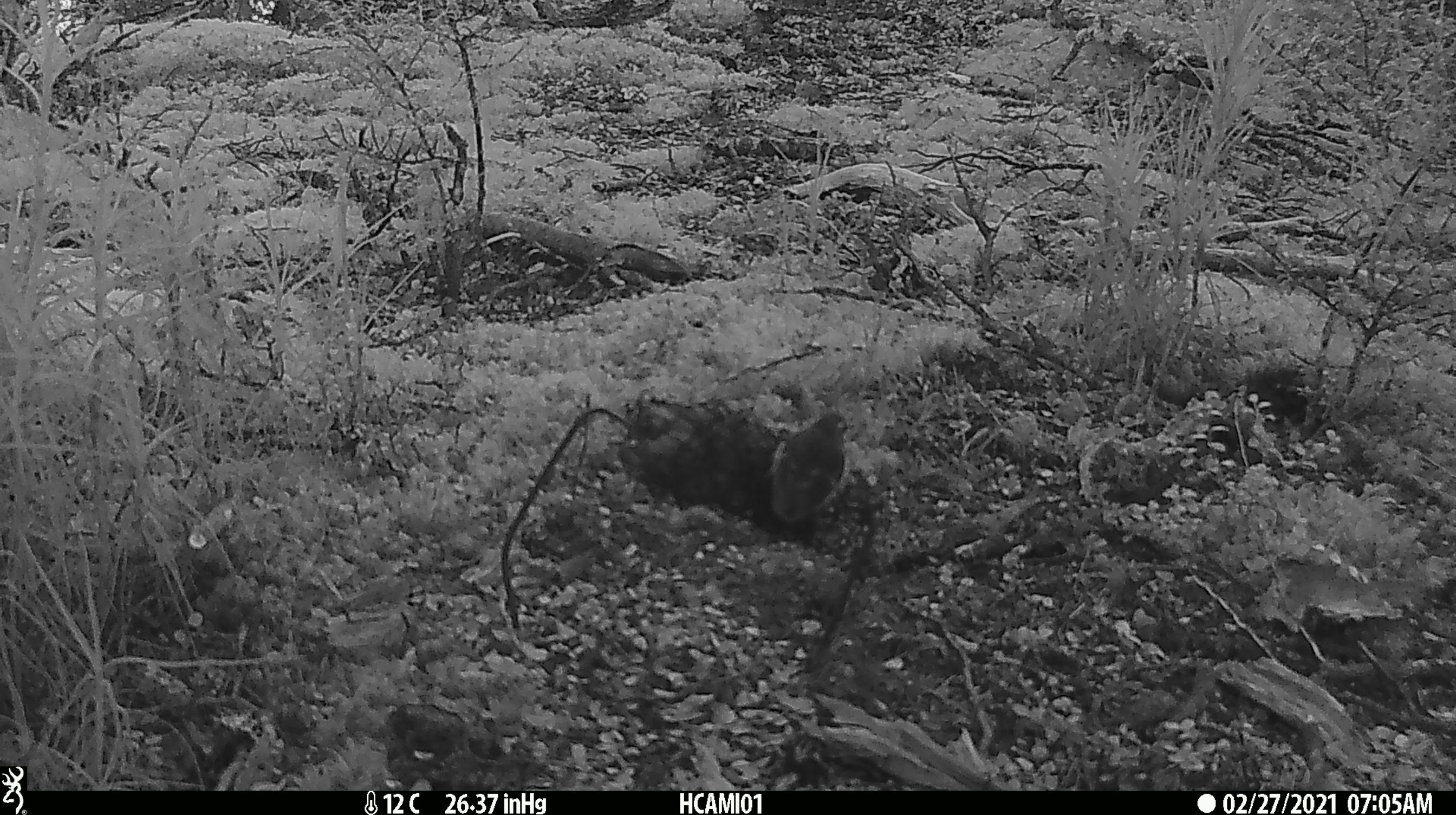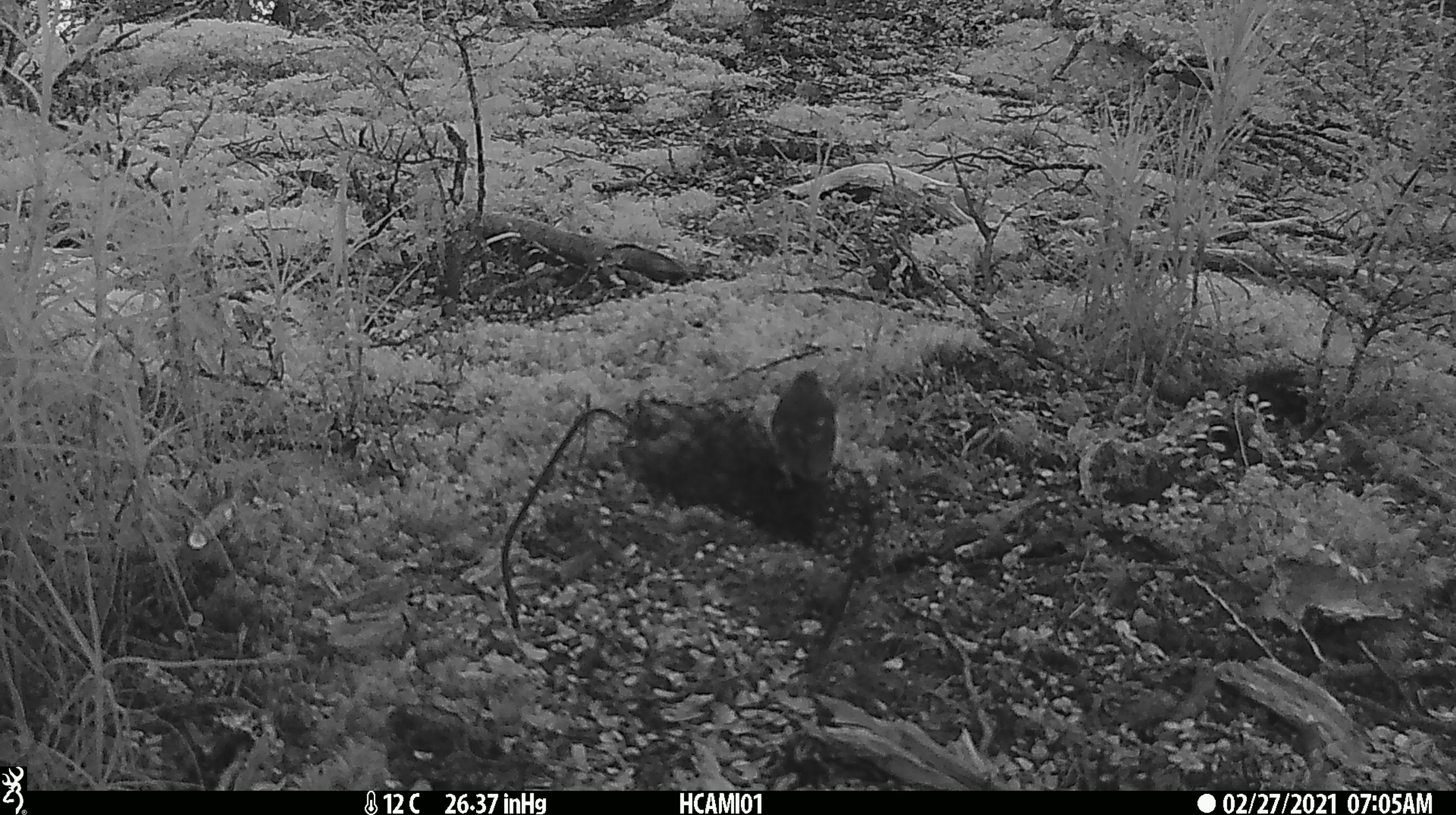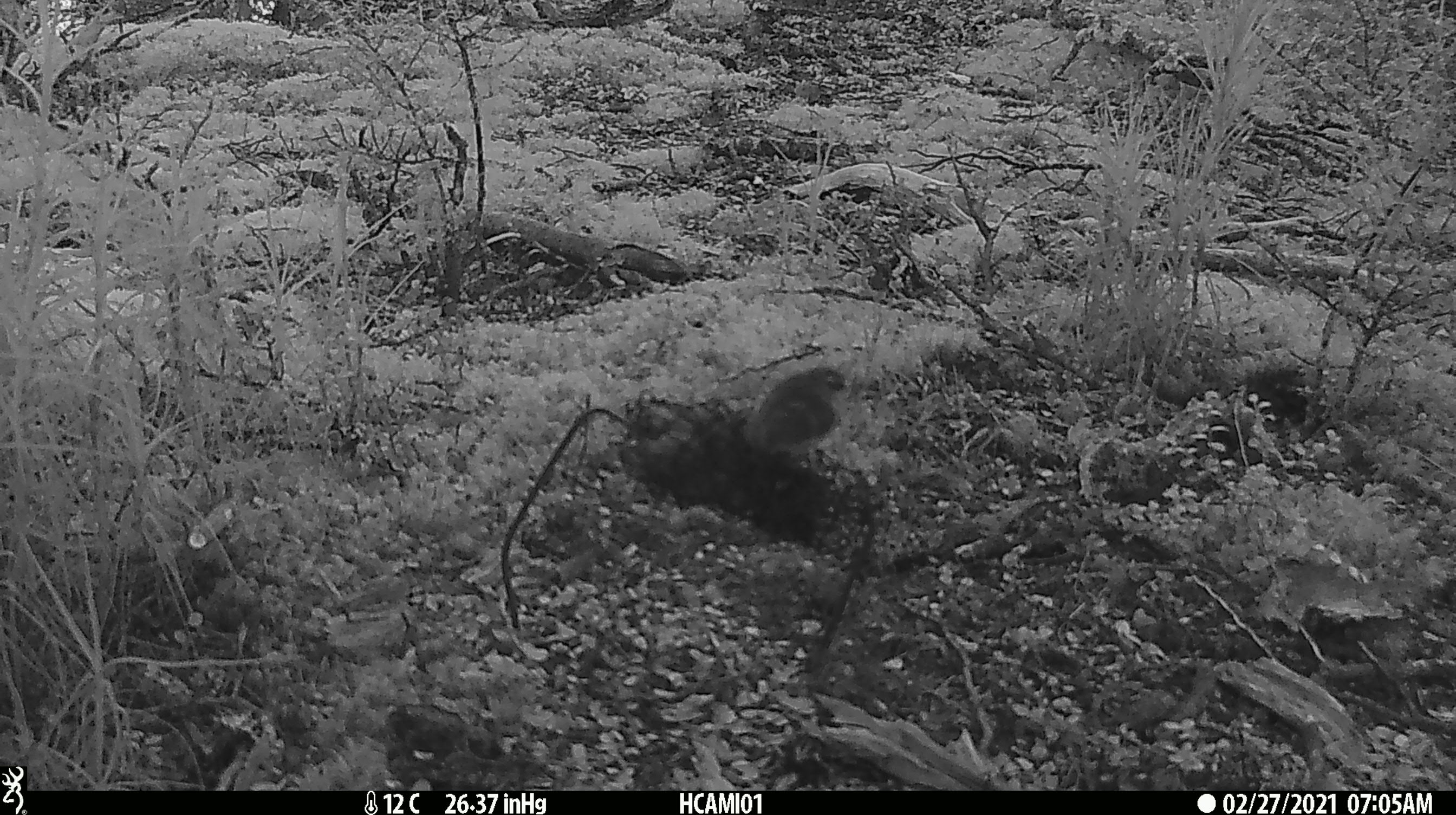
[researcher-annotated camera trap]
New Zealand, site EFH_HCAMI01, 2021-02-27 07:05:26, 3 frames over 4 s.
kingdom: Animalia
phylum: Chordata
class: Aves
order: Passeriformes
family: Acanthisittidae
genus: Acanthisitta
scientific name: Acanthisitta chloris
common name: rifleman